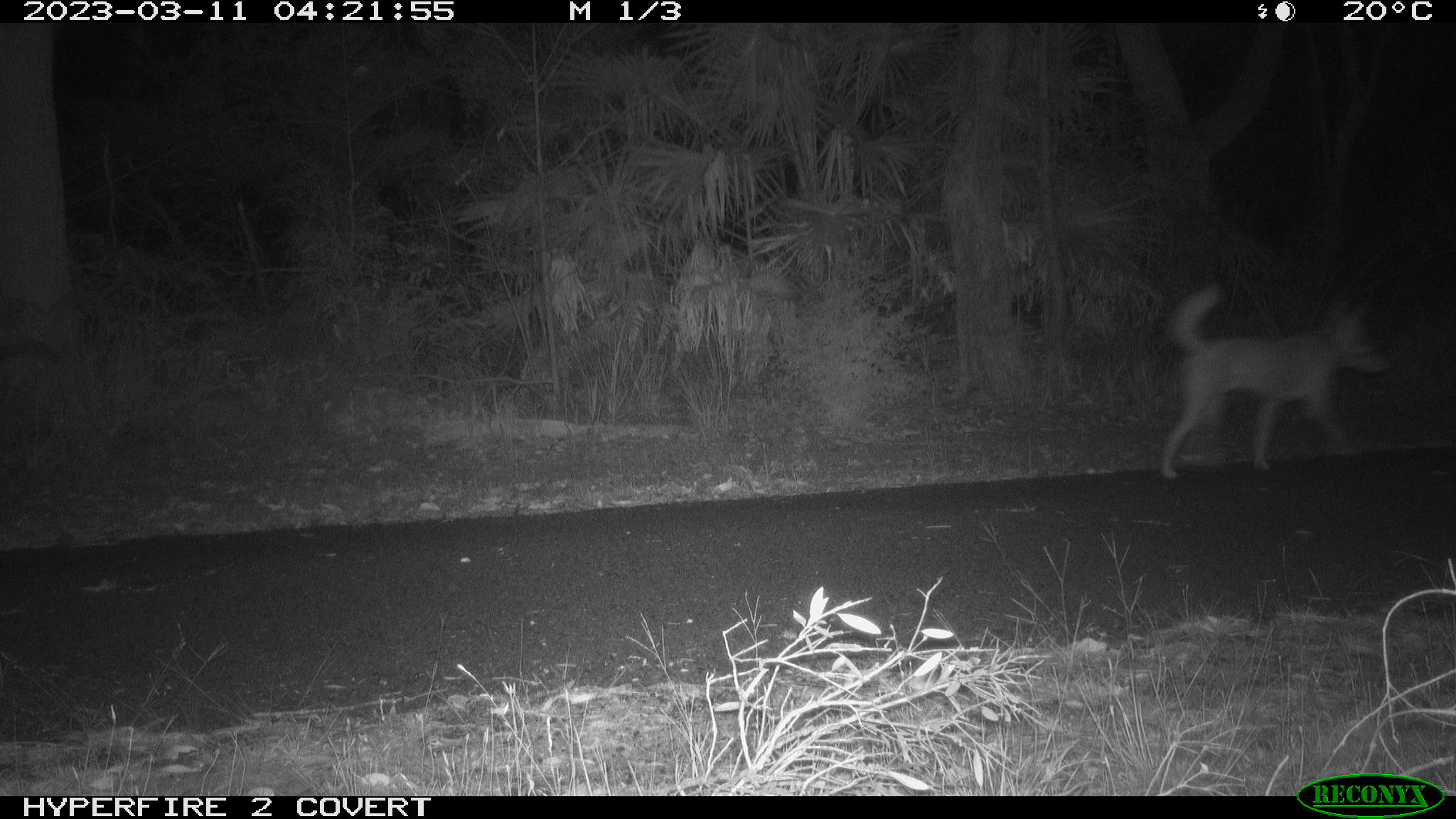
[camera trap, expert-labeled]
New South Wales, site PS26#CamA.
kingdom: Animalia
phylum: Chordata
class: Mammalia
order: Carnivora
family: Canidae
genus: Canis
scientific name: Canis familiaris dingo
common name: dingo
Dingo (Canis familiaris dingo).